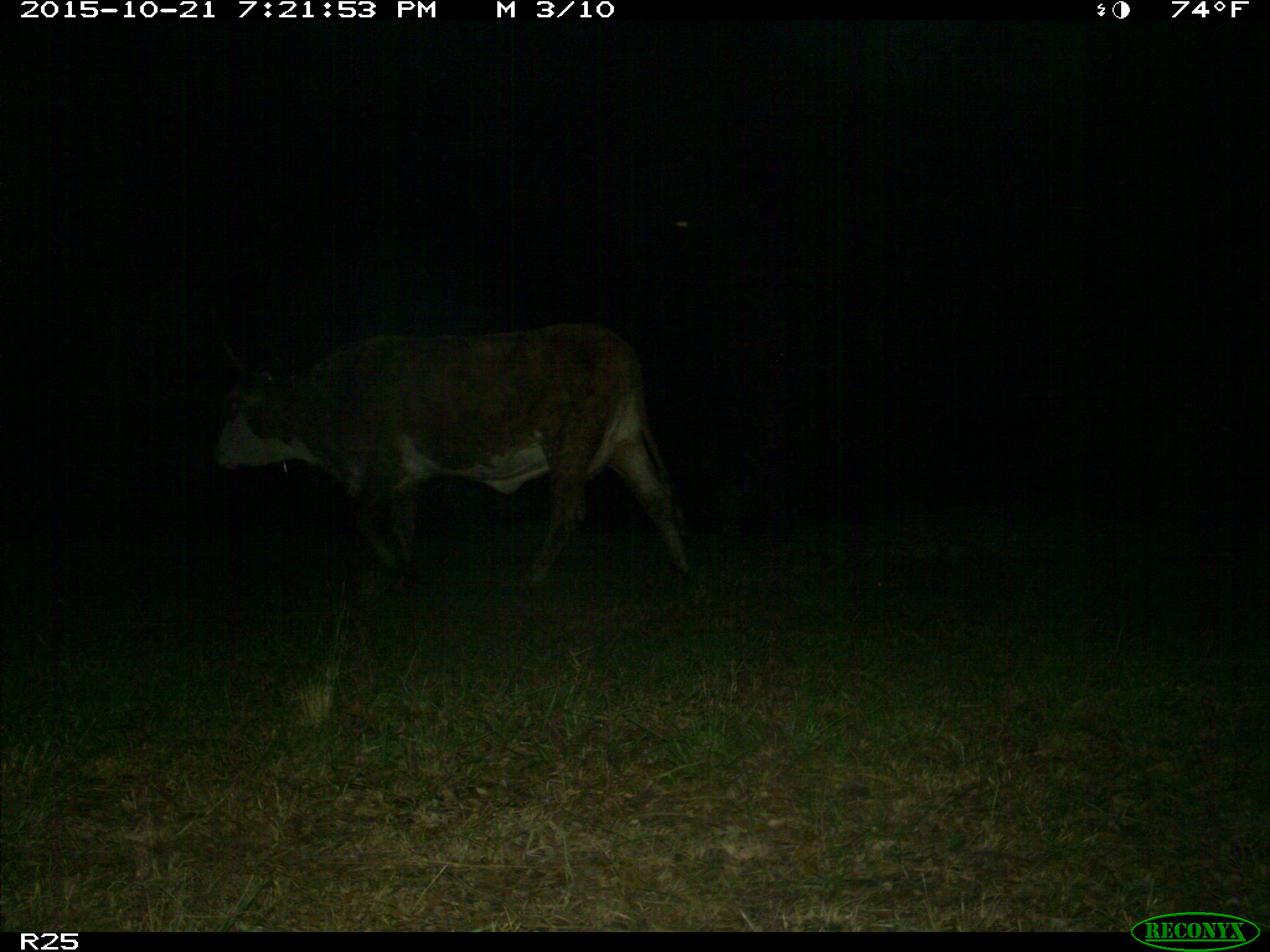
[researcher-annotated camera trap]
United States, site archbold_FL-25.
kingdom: Animalia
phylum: Chordata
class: Mammalia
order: Artiodactyla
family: Bovidae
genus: Bos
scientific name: Bos taurus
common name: domestic cow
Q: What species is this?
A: Bos taurus (domestic cow).